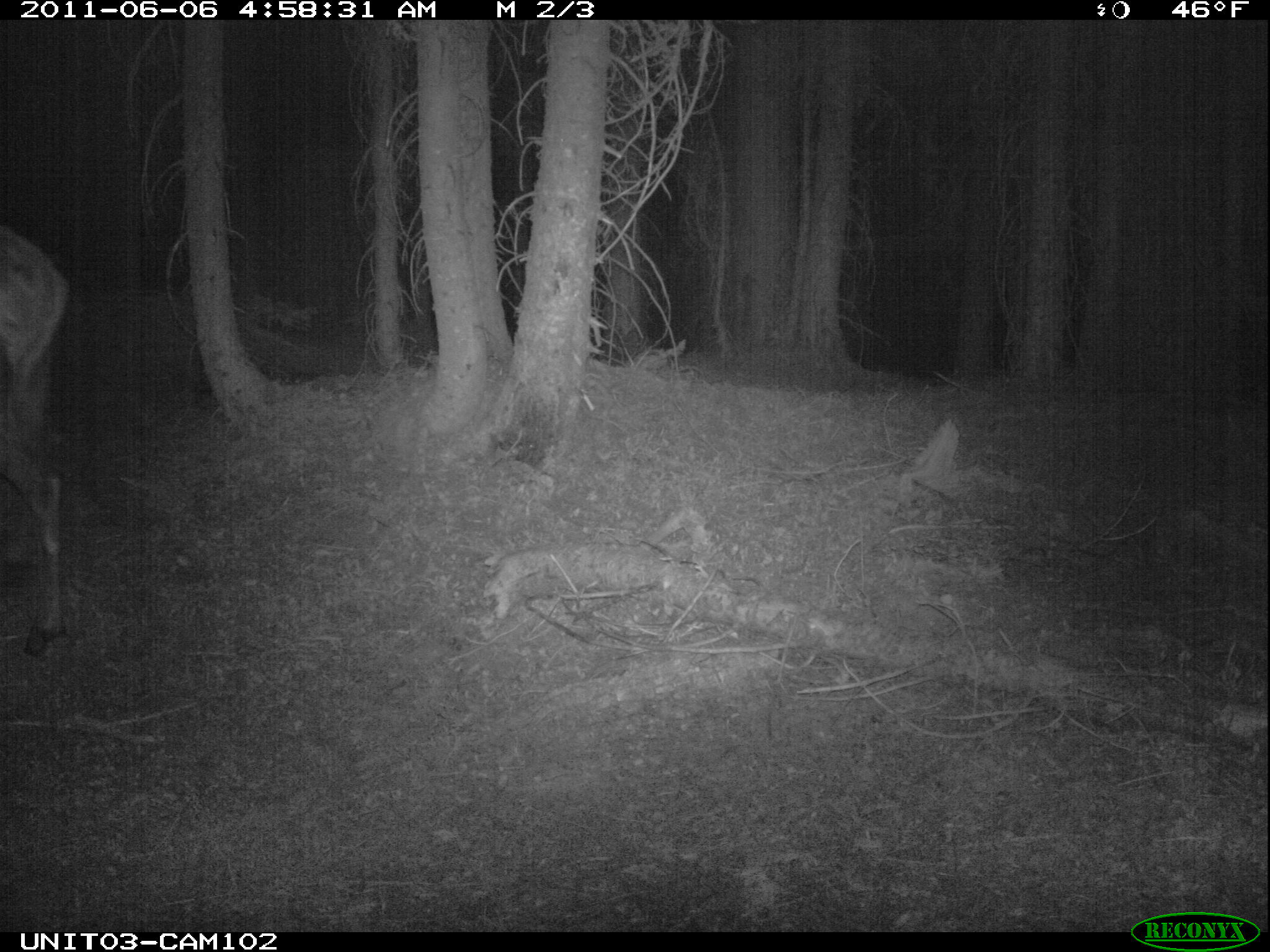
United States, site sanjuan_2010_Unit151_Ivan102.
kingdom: Animalia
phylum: Chordata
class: Mammalia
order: Artiodactyla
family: Cervidae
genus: Cervus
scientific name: Cervus elaphus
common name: red deer